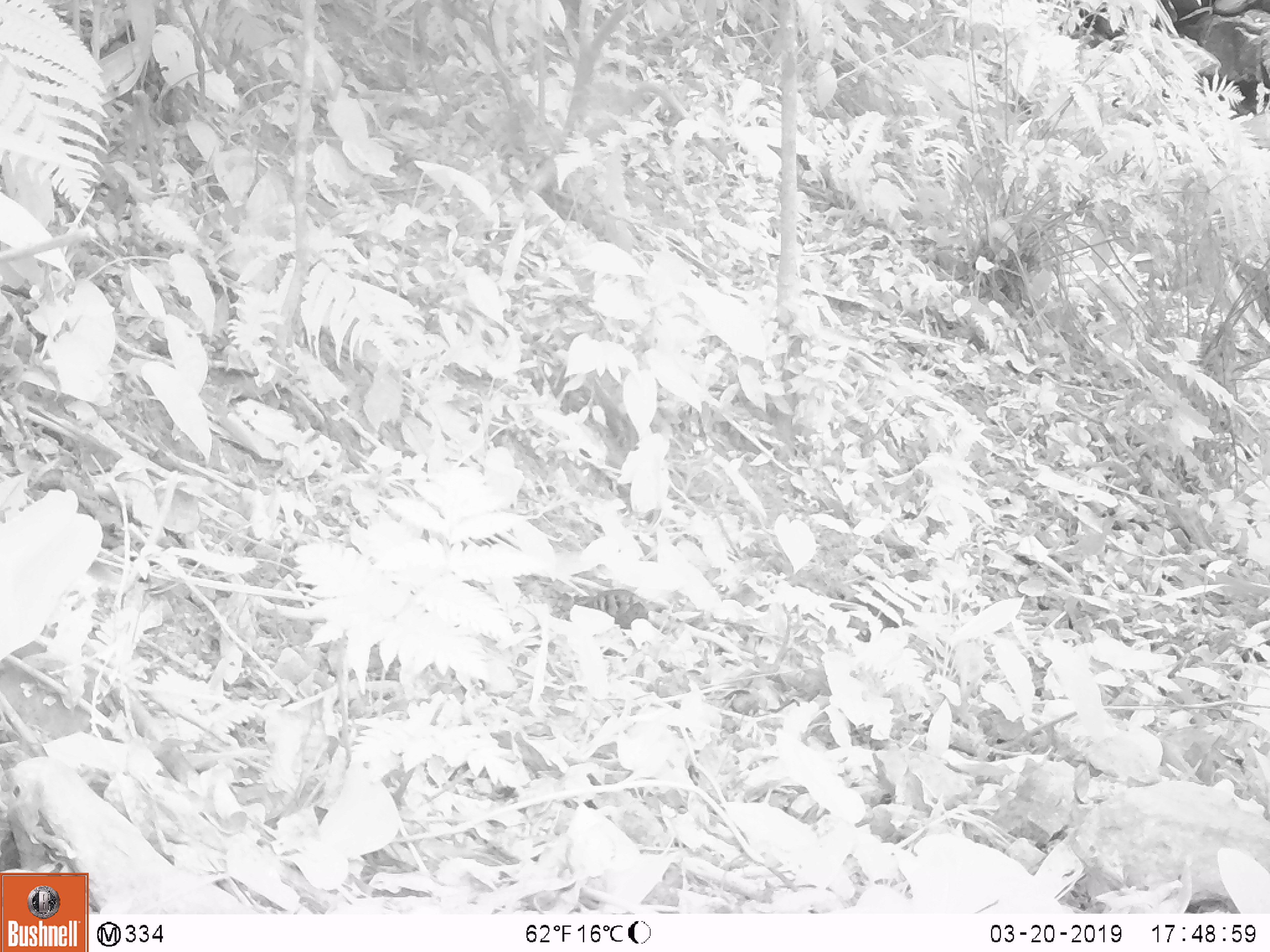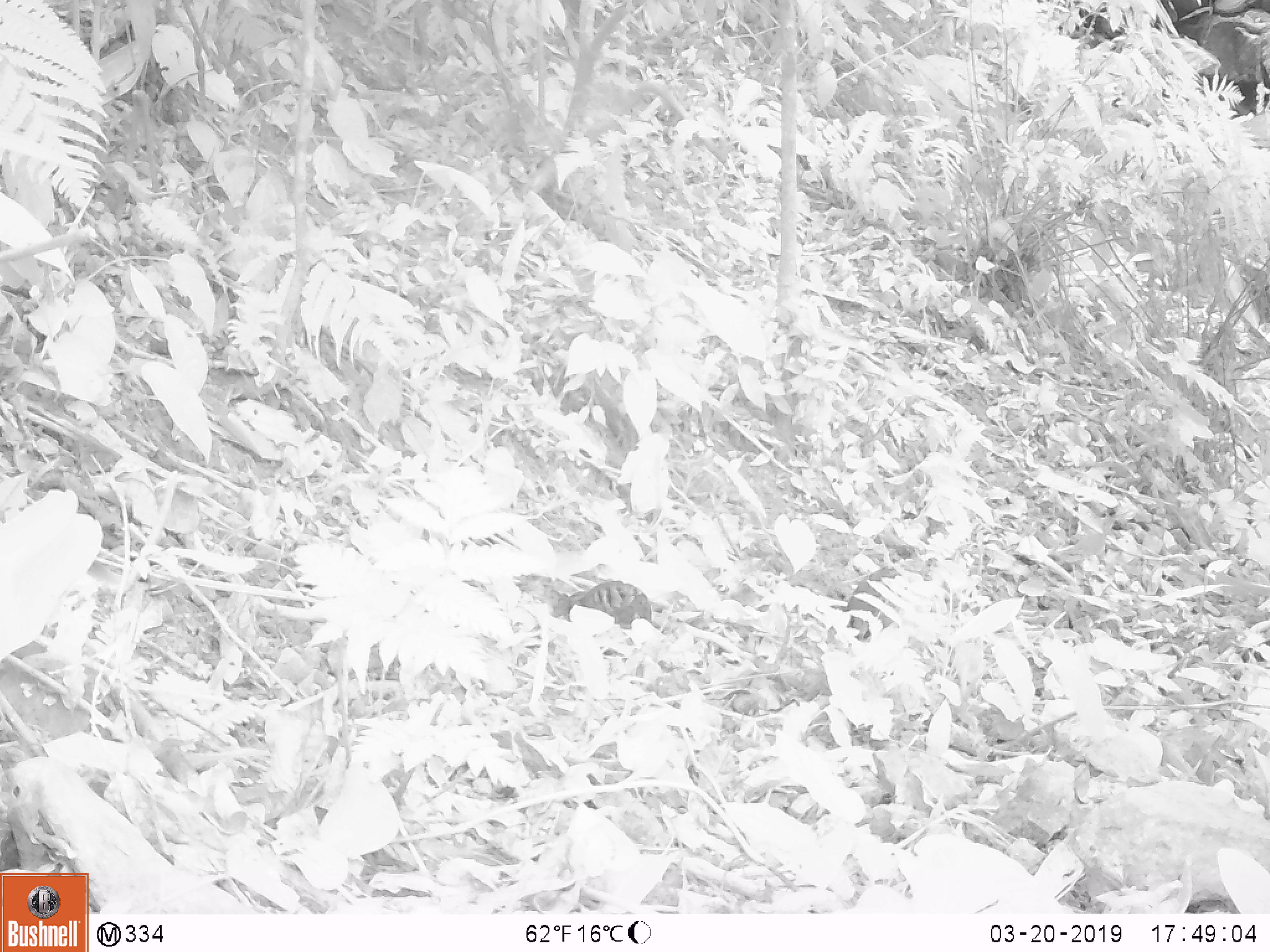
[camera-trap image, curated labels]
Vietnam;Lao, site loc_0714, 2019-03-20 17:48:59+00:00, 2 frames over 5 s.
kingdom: Animalia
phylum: Chordata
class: Aves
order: Galliformes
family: Phasianidae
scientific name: Phasianidae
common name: partridge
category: unidentified partridge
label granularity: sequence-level